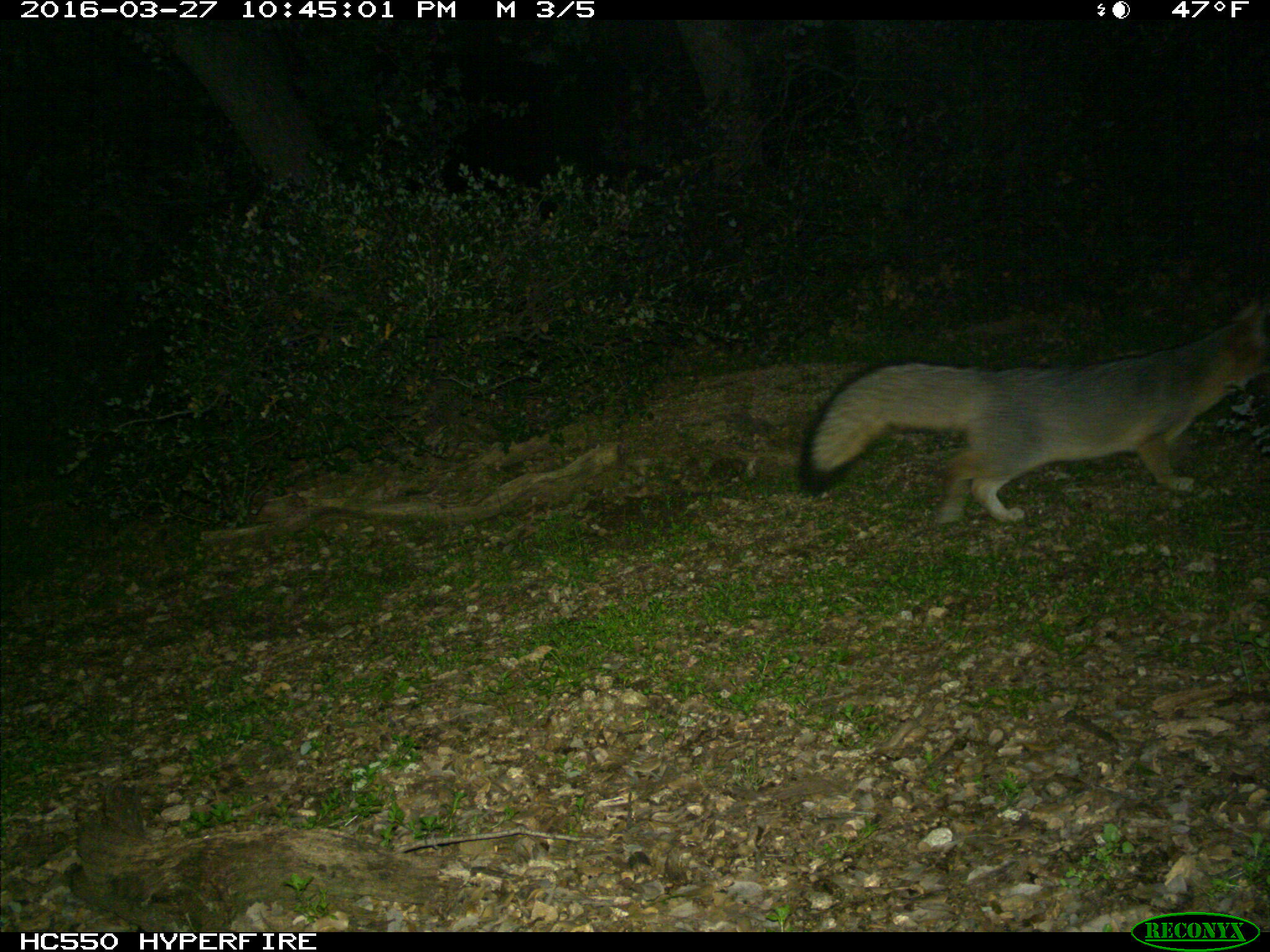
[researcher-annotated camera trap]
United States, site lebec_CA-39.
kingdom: Animalia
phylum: Chordata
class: Mammalia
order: Carnivora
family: Canidae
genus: Urocyon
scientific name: Urocyon cinereoargenteus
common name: gray fox